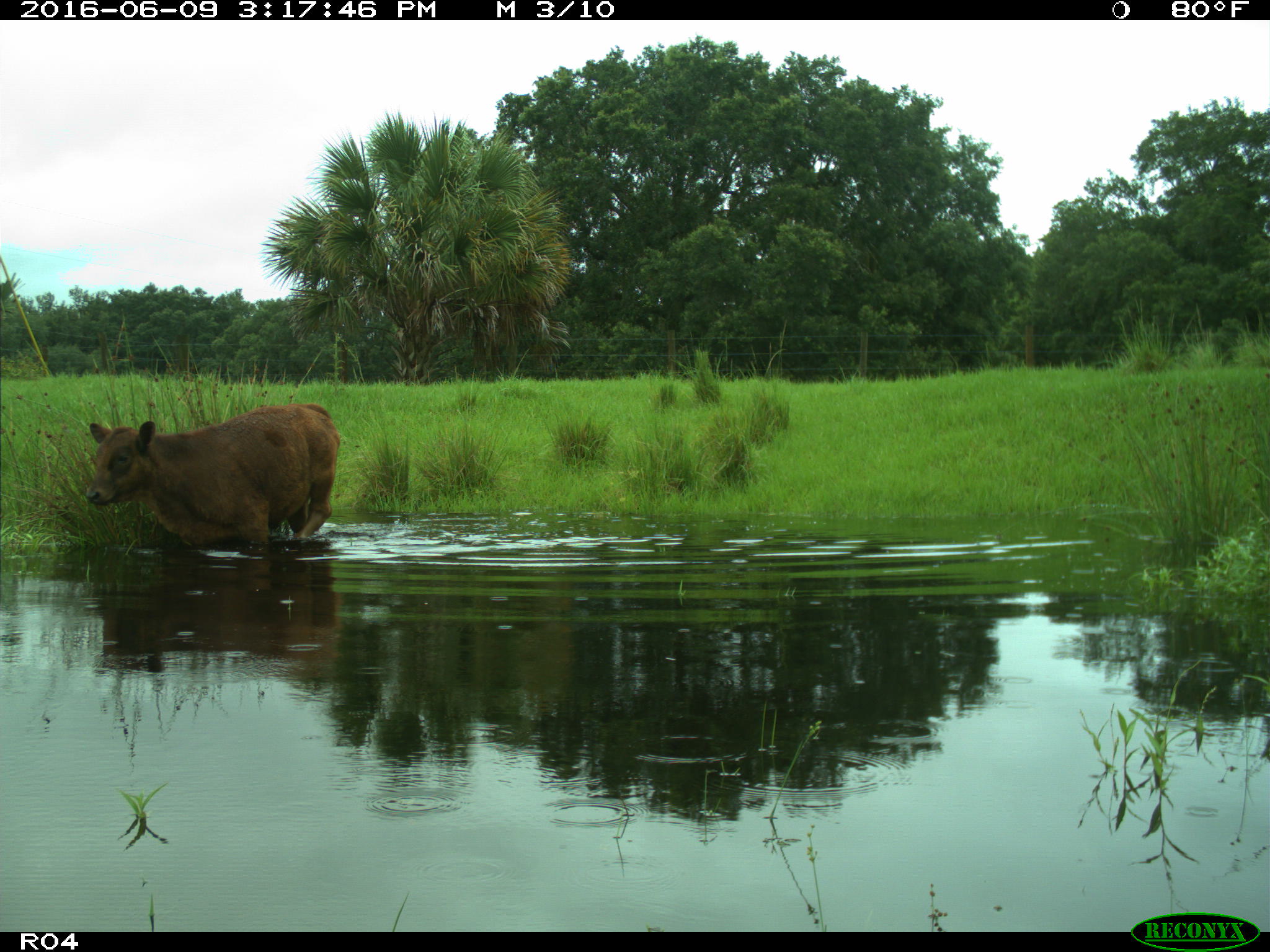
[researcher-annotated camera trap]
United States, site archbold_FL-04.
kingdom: Animalia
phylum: Chordata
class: Mammalia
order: Artiodactyla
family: Bovidae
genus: Bos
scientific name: Bos taurus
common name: domestic cow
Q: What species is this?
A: Bos taurus (domestic cow).